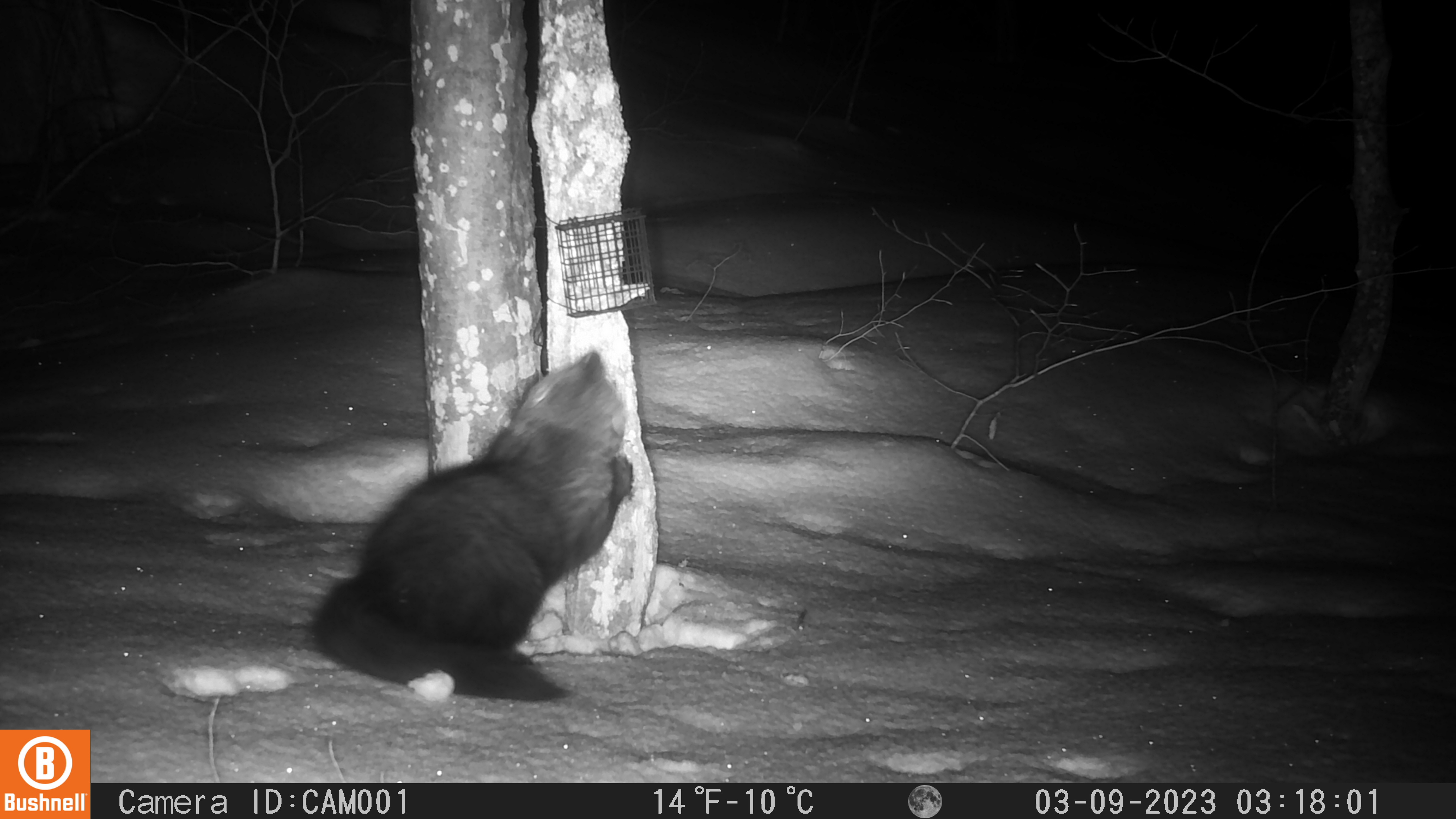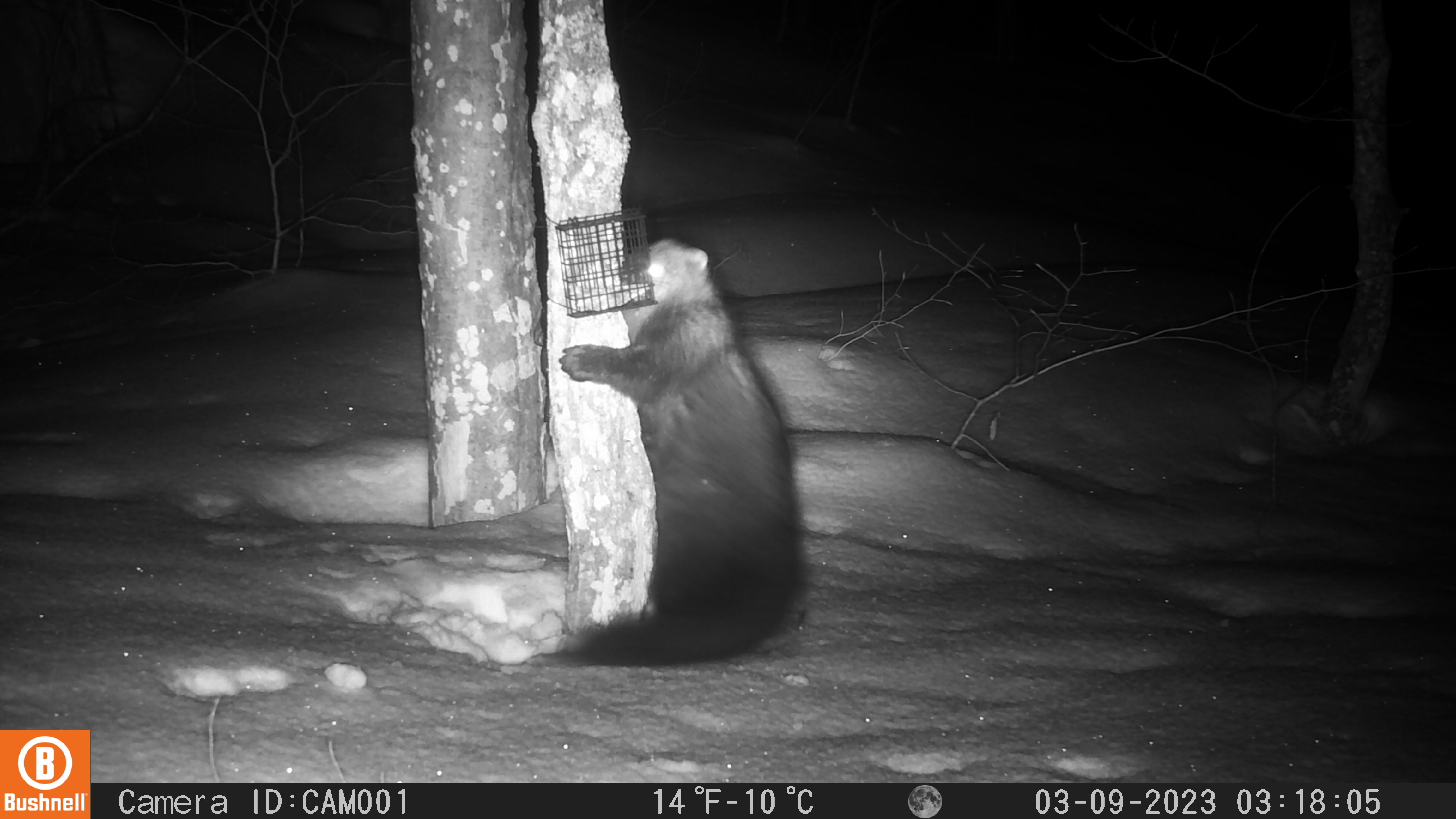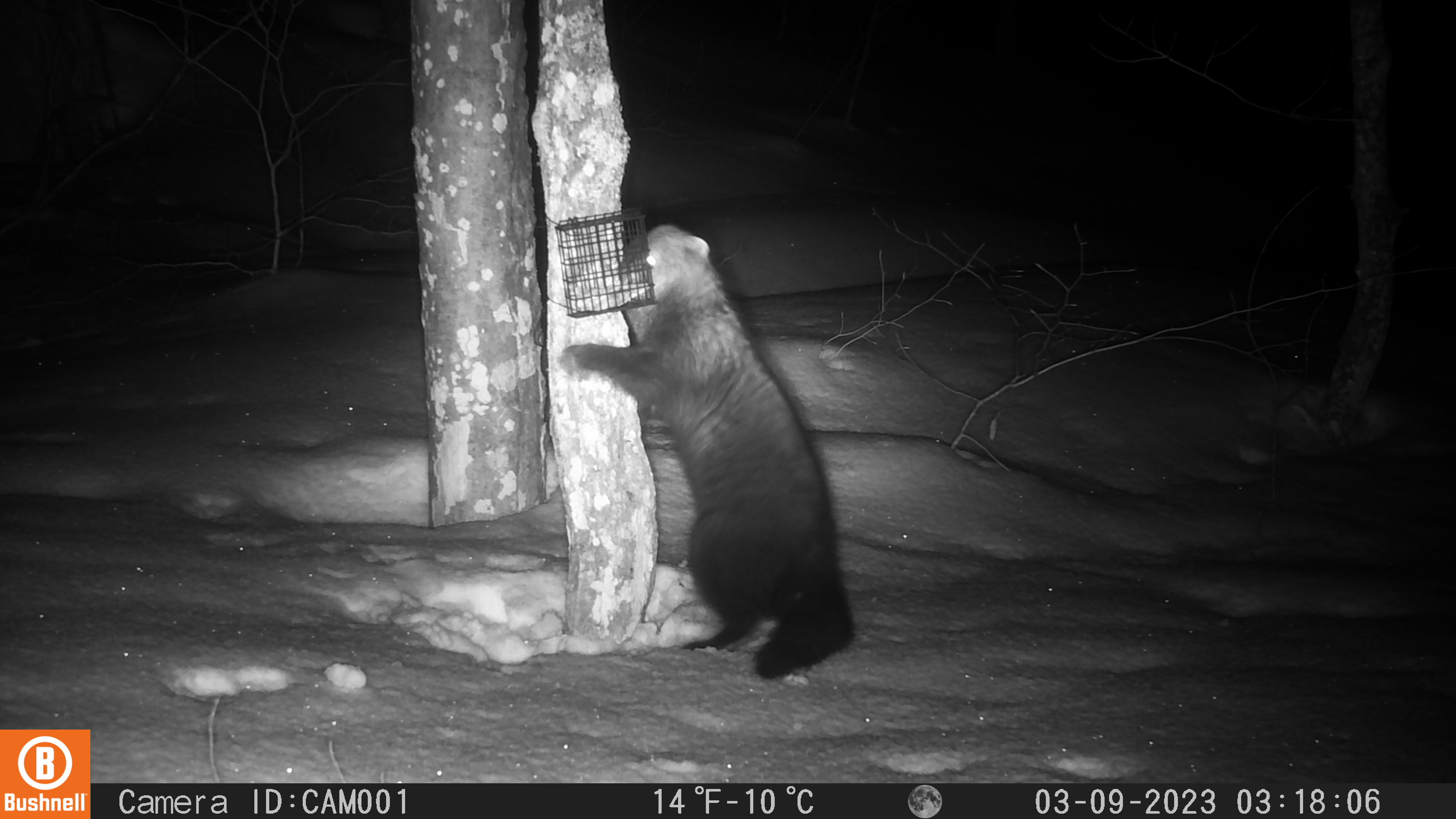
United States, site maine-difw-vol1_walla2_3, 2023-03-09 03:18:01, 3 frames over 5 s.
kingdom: Animalia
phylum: Chordata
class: Mammalia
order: Carnivora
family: Mustelidae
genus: Pekania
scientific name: Pekania pennanti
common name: fisher